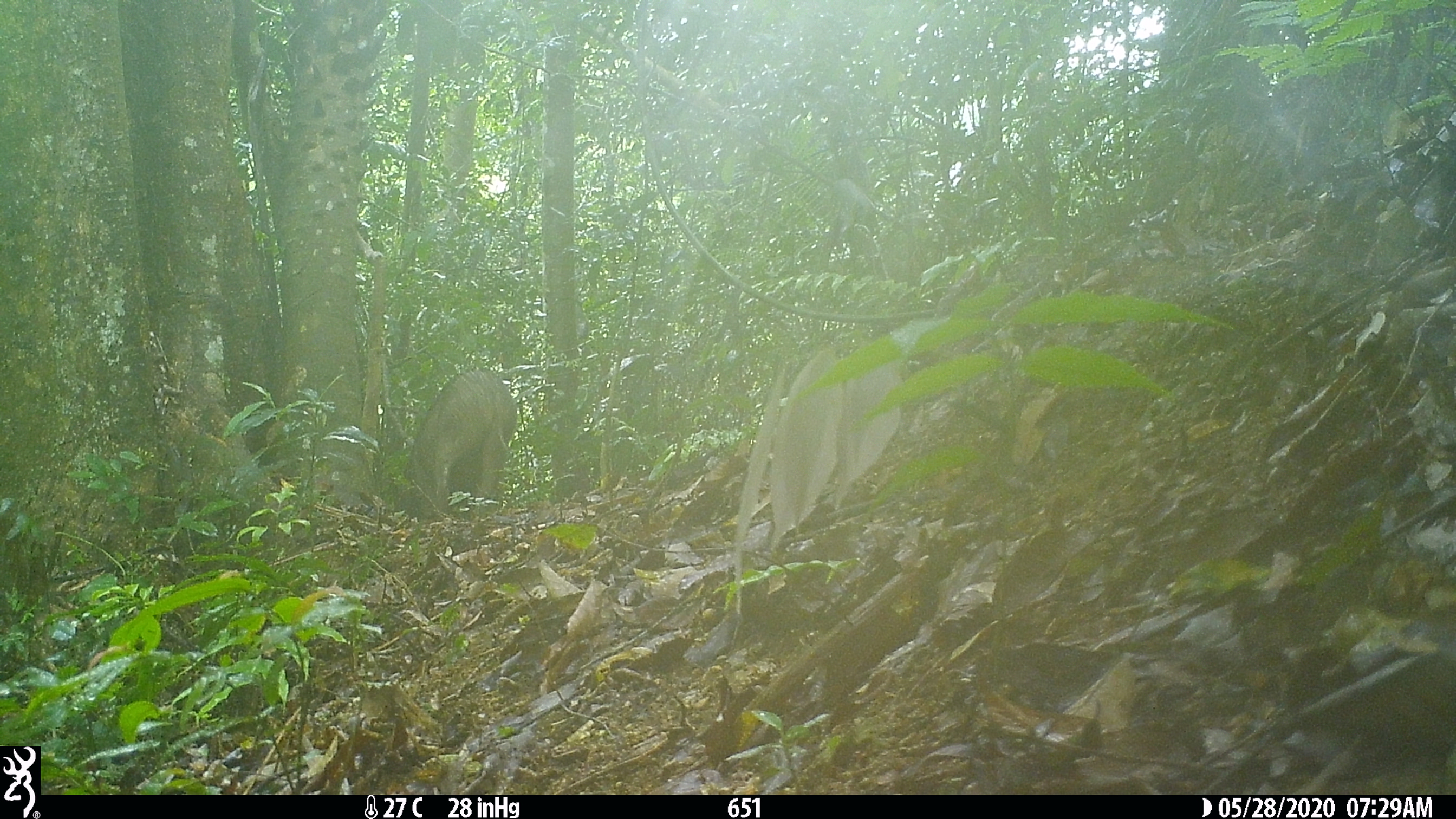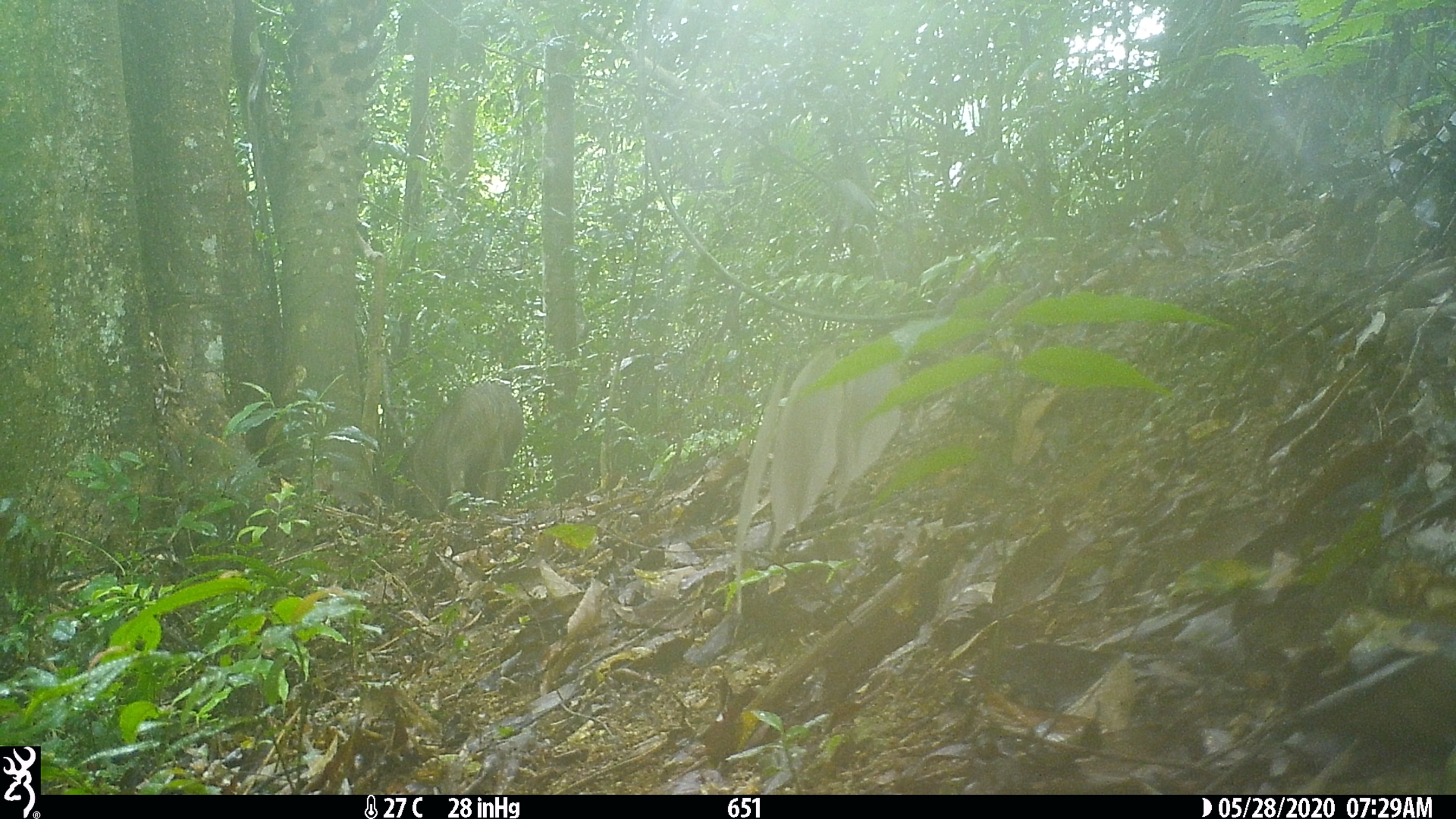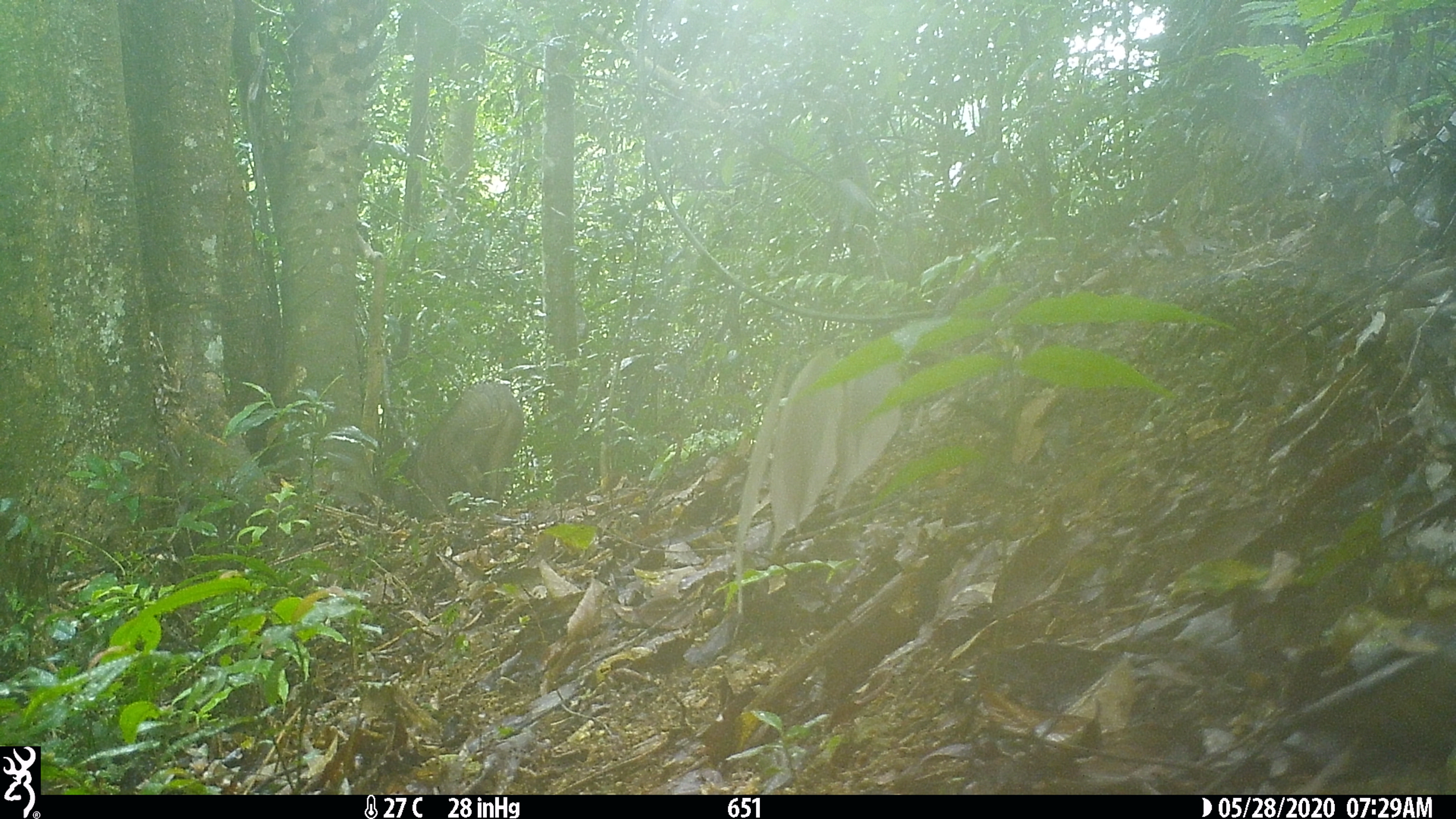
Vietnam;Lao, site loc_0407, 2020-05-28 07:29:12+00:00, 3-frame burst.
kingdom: Animalia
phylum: Chordata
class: Mammalia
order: Artiodactyla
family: Suidae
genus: Sus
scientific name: Sus scrofa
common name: eurasian wild pig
Eurasian wild pig (Sus scrofa). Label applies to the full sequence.